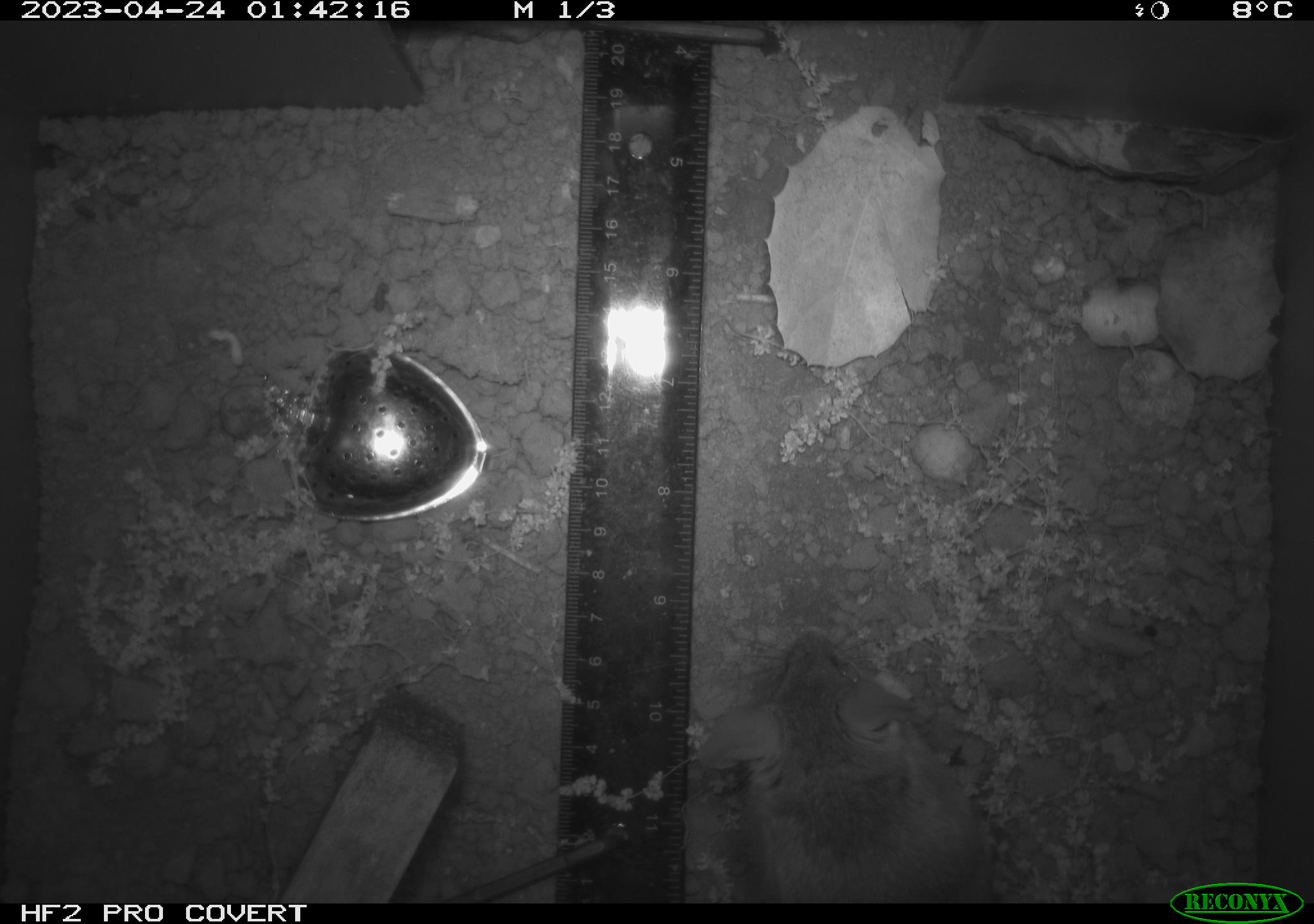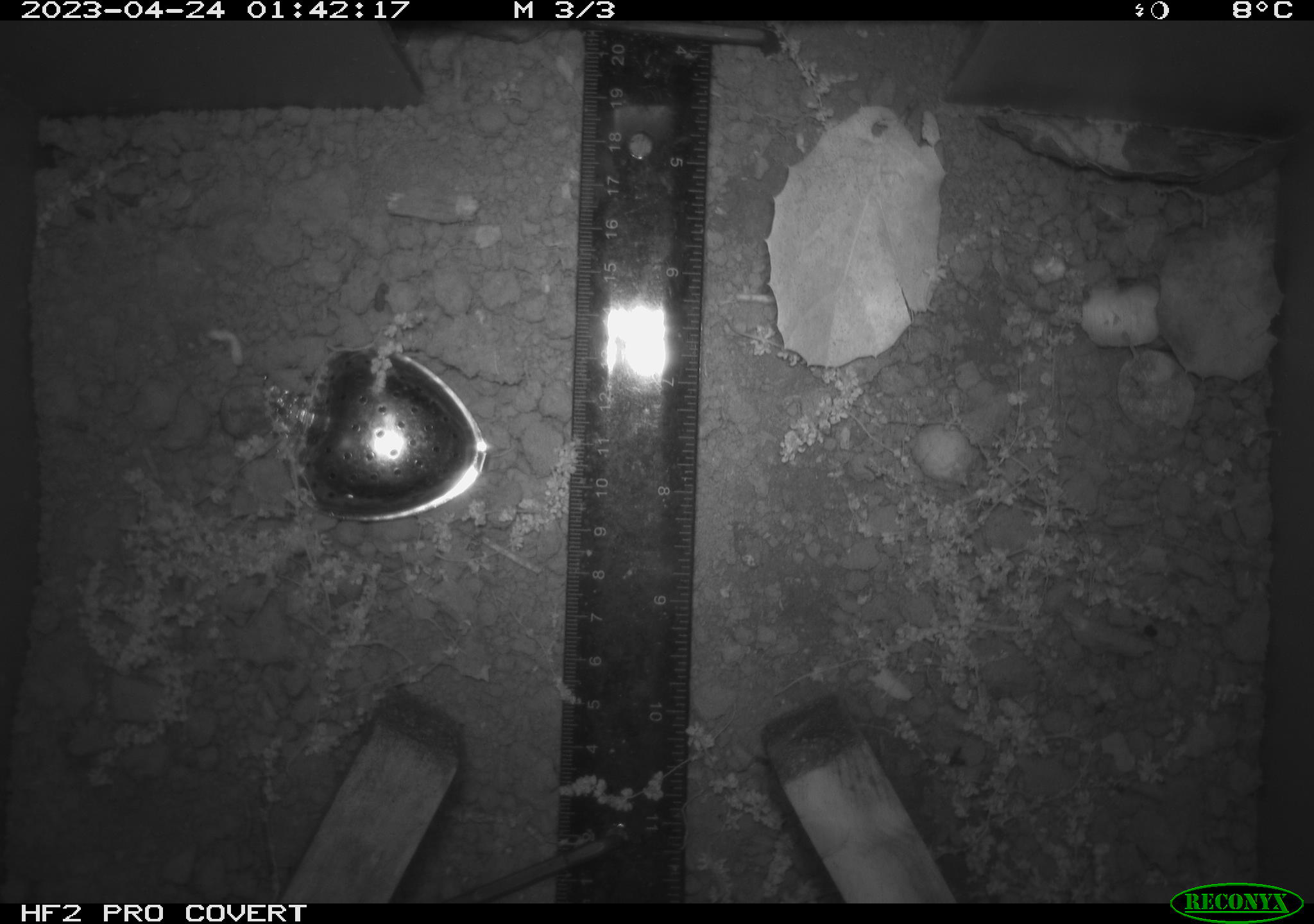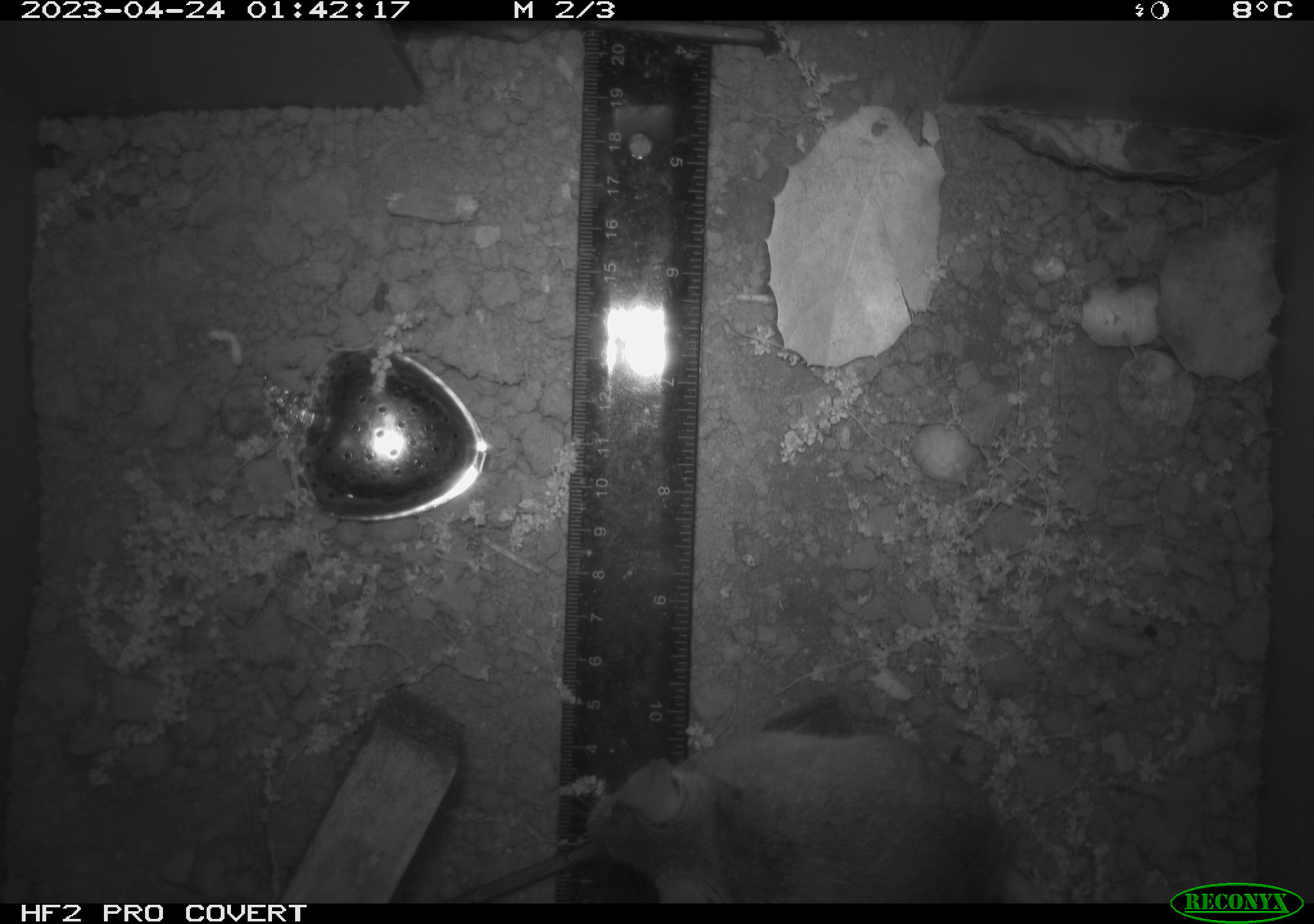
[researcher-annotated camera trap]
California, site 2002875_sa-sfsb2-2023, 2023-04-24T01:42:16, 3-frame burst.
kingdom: Animalia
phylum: Chordata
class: Mammalia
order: Rodentia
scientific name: Rodentia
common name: mouse species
Mouse species (Rodentia).